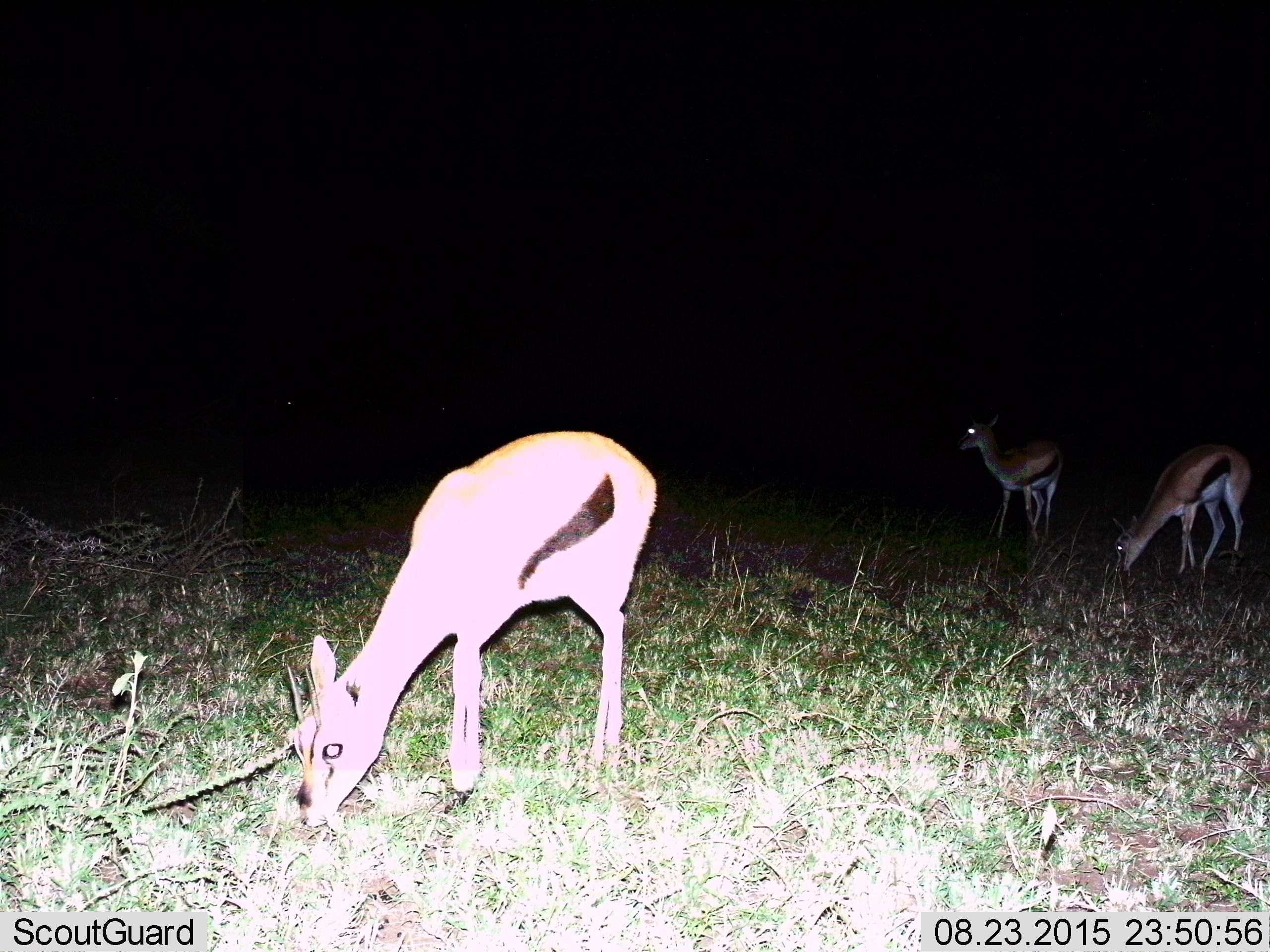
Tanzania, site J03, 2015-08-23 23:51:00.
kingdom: Animalia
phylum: Chordata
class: Mammalia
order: Artiodactyla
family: Bovidae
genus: Eudorcas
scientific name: Eudorcas thomsonii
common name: thomson's gazelle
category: gazellethomsons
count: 3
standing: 78%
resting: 0%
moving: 0%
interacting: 0%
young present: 0%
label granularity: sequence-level